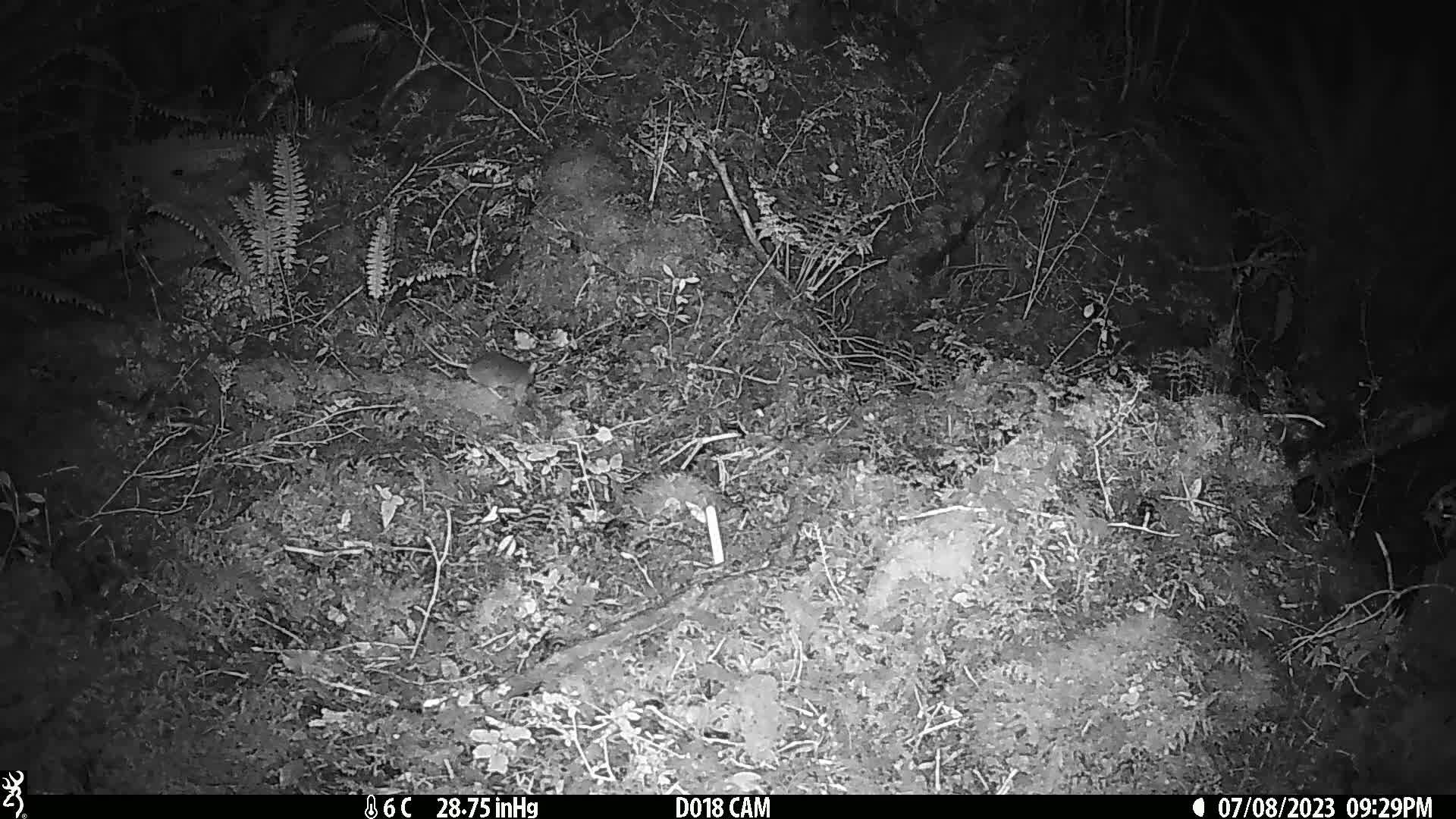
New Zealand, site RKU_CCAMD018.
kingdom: Animalia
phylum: Chordata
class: Mammalia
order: Rodentia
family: Muridae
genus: Rattus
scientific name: Rattus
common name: rat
Rat (Rattus).